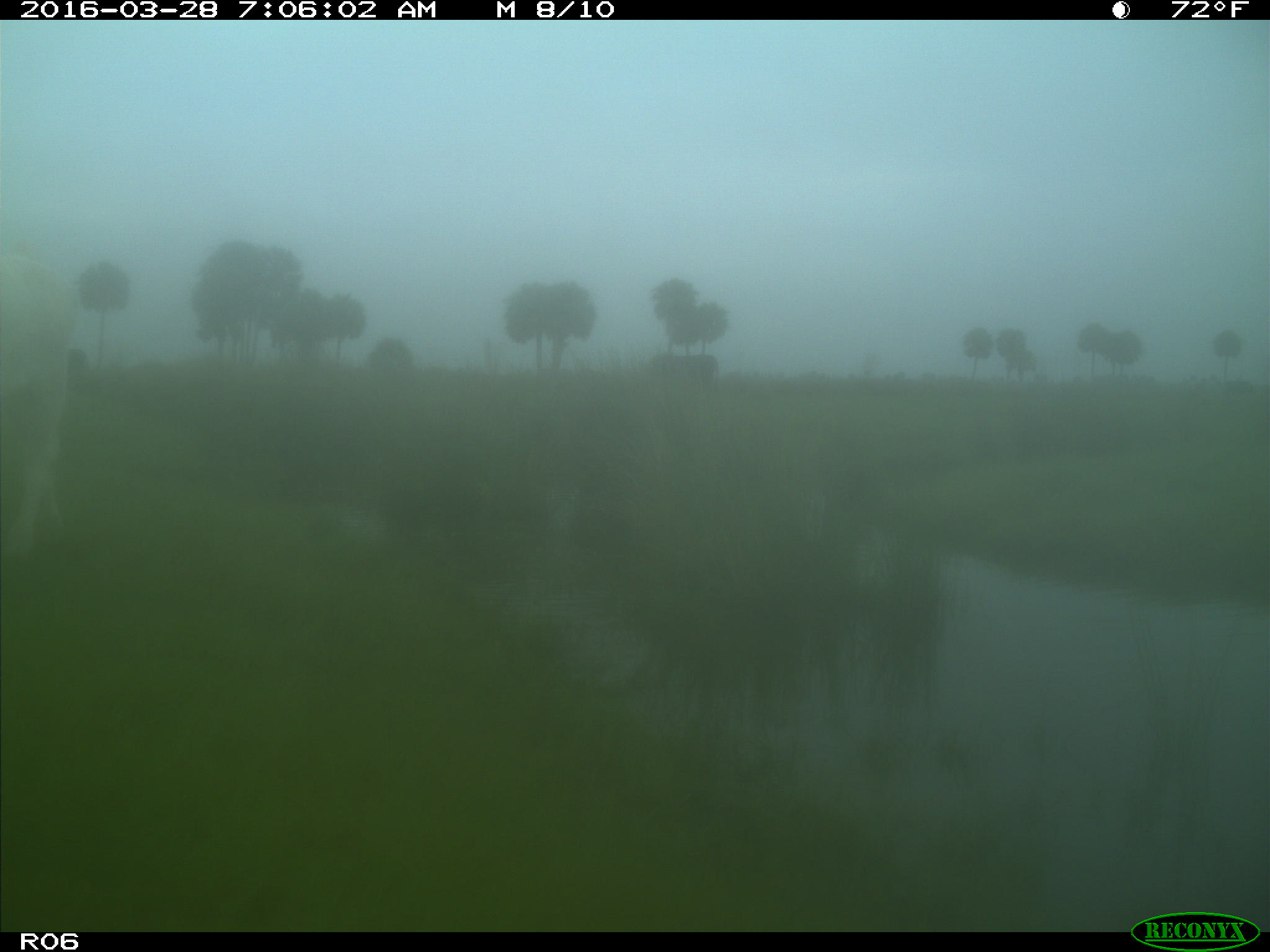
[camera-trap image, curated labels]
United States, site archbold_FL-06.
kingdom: Animalia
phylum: Chordata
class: Mammalia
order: Artiodactyla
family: Bovidae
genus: Bos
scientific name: Bos taurus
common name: domestic cow